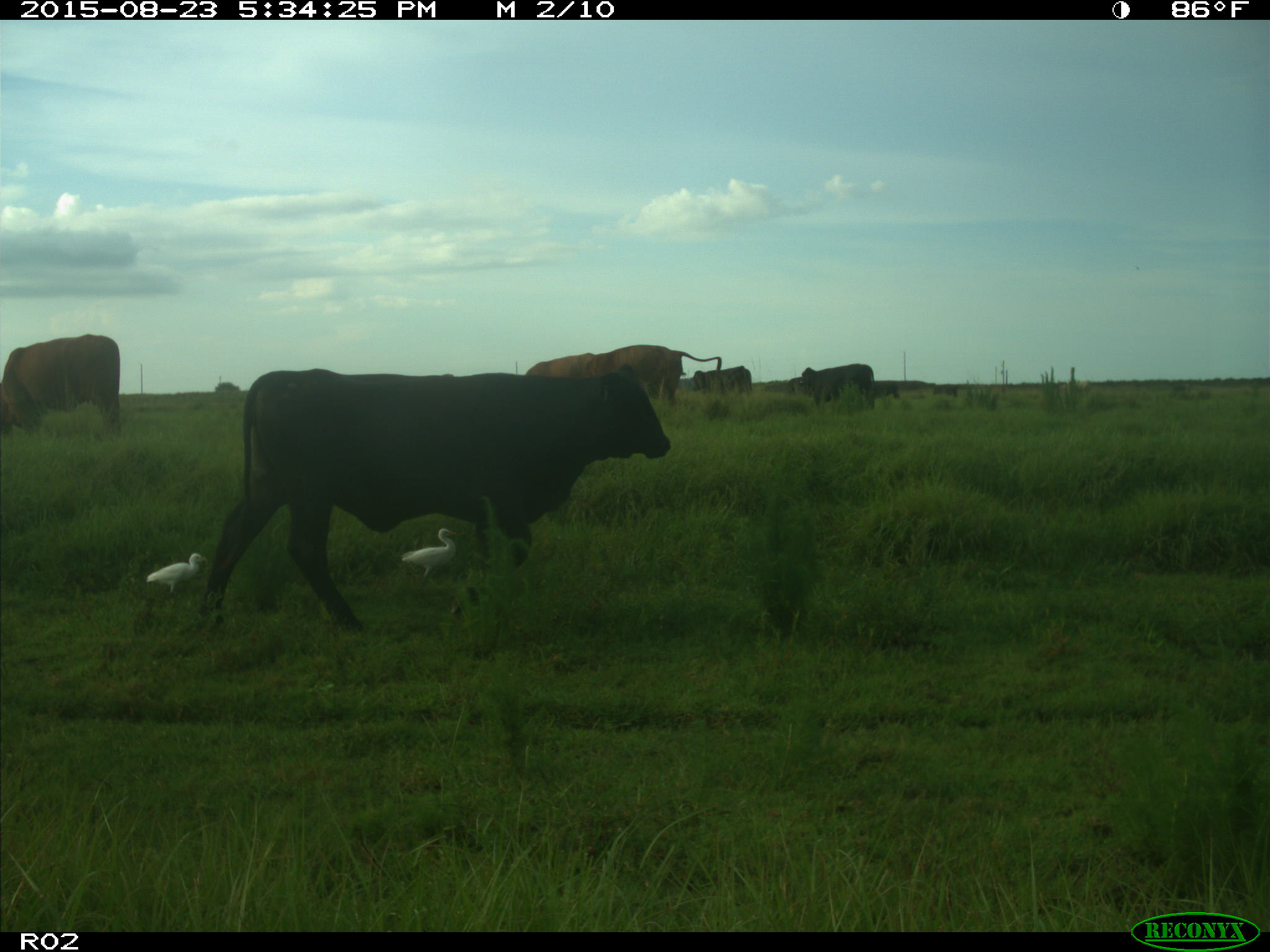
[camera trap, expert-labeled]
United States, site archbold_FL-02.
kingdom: Animalia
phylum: Chordata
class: Mammalia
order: Artiodactyla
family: Bovidae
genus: Bos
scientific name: Bos taurus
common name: domestic cow